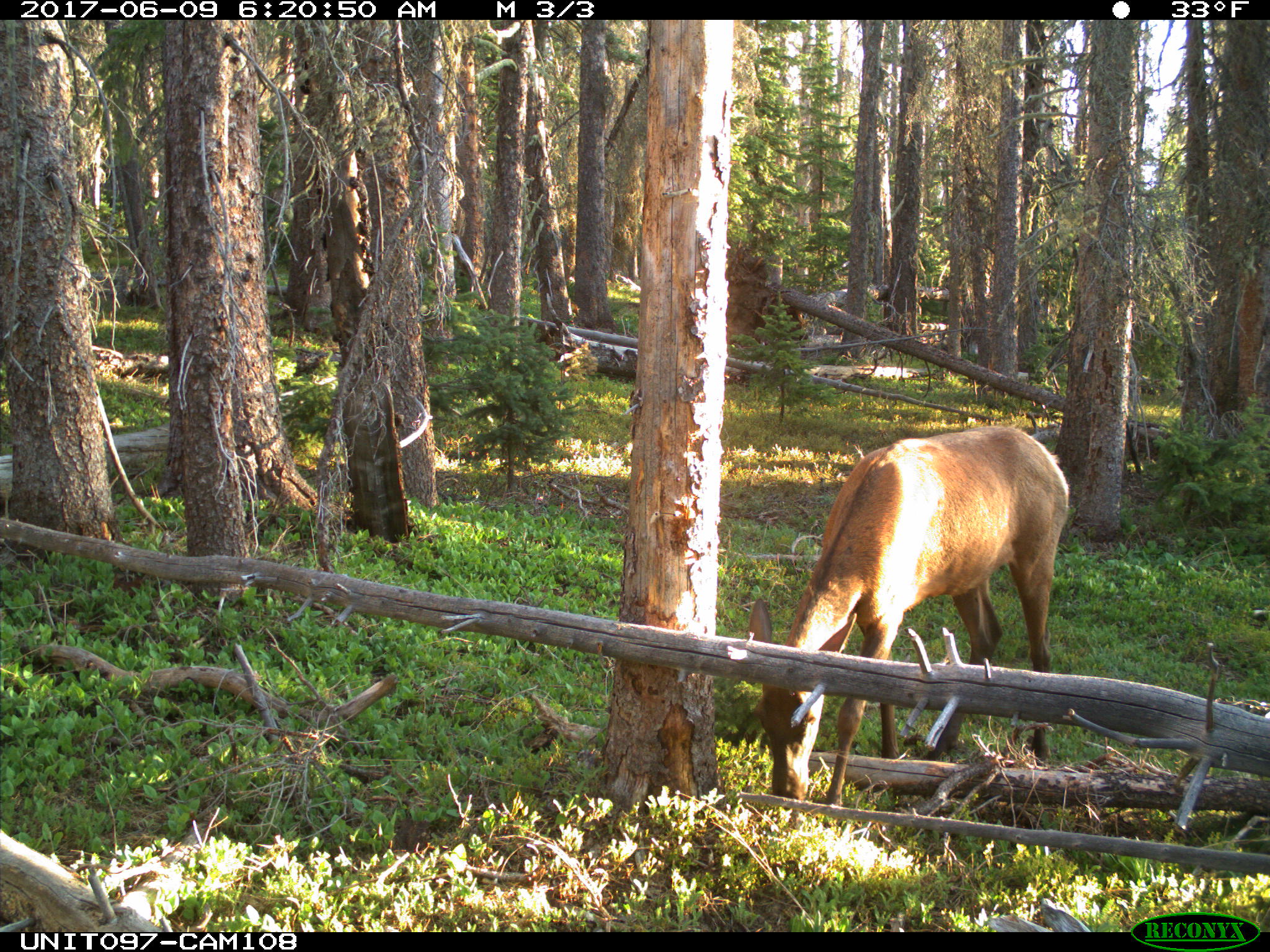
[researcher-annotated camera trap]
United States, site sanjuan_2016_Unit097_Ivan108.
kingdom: Animalia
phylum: Chordata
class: Mammalia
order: Artiodactyla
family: Cervidae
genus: Cervus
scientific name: Cervus elaphus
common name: red deer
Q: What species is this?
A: Cervus elaphus (red deer).